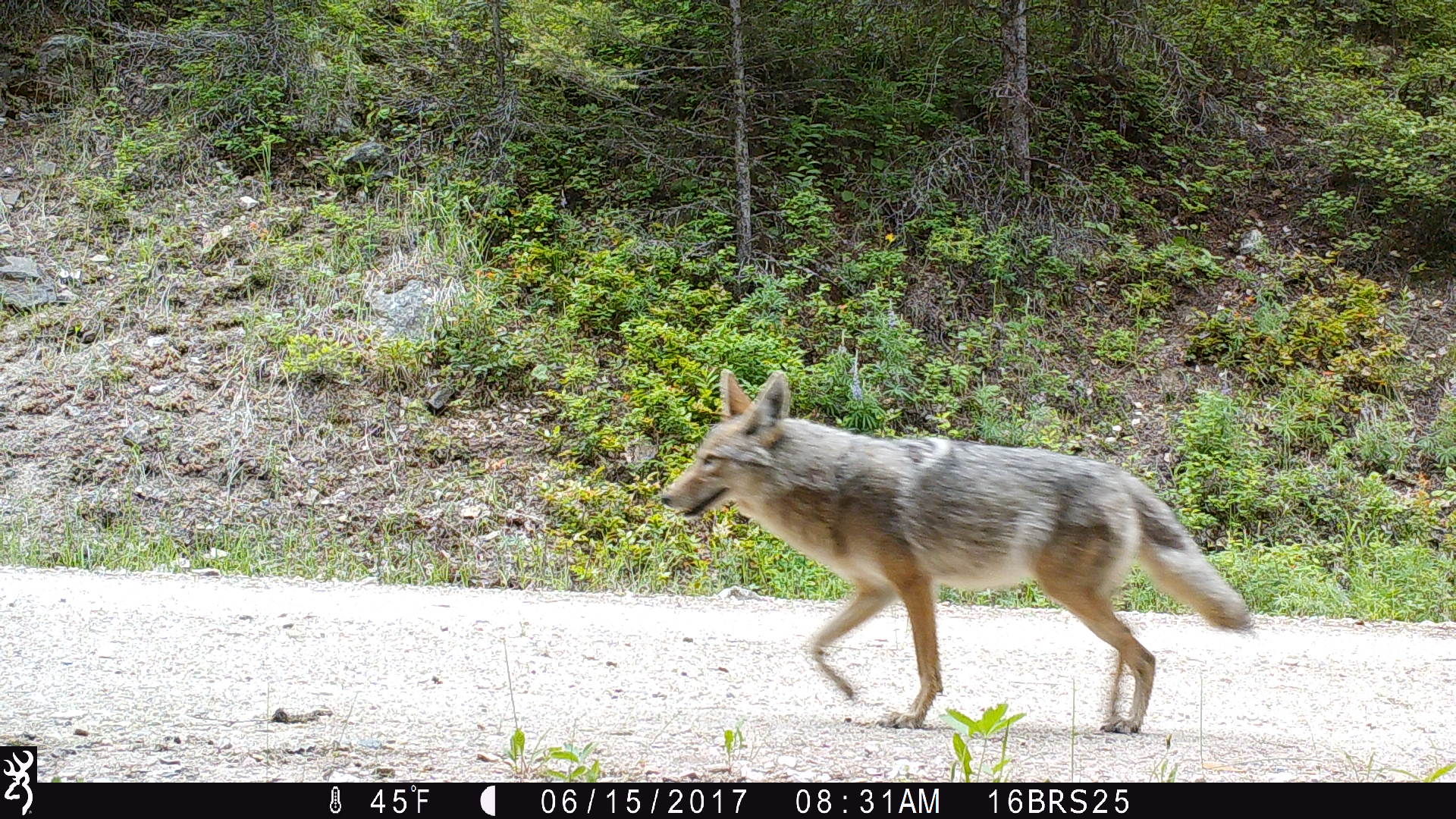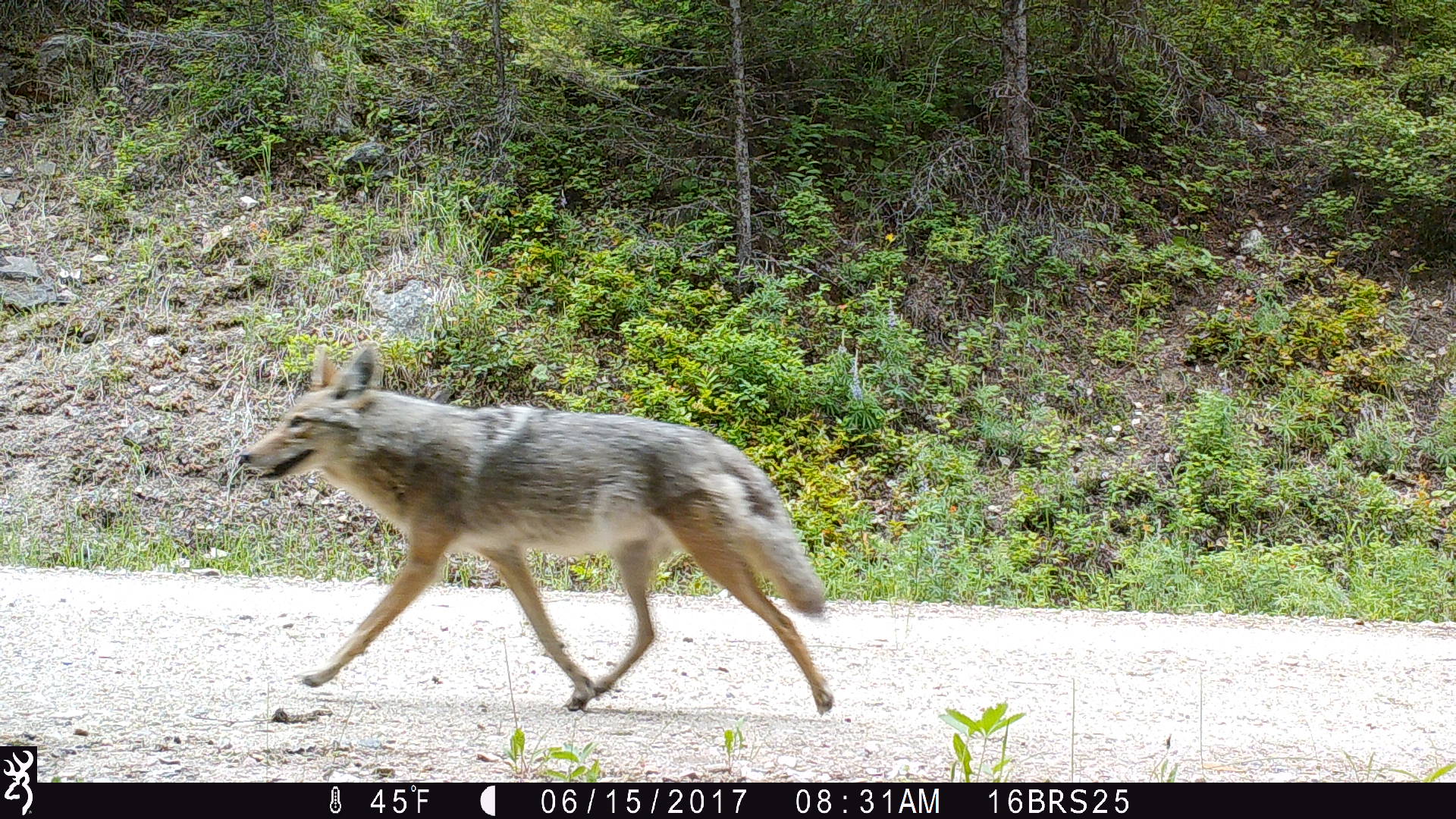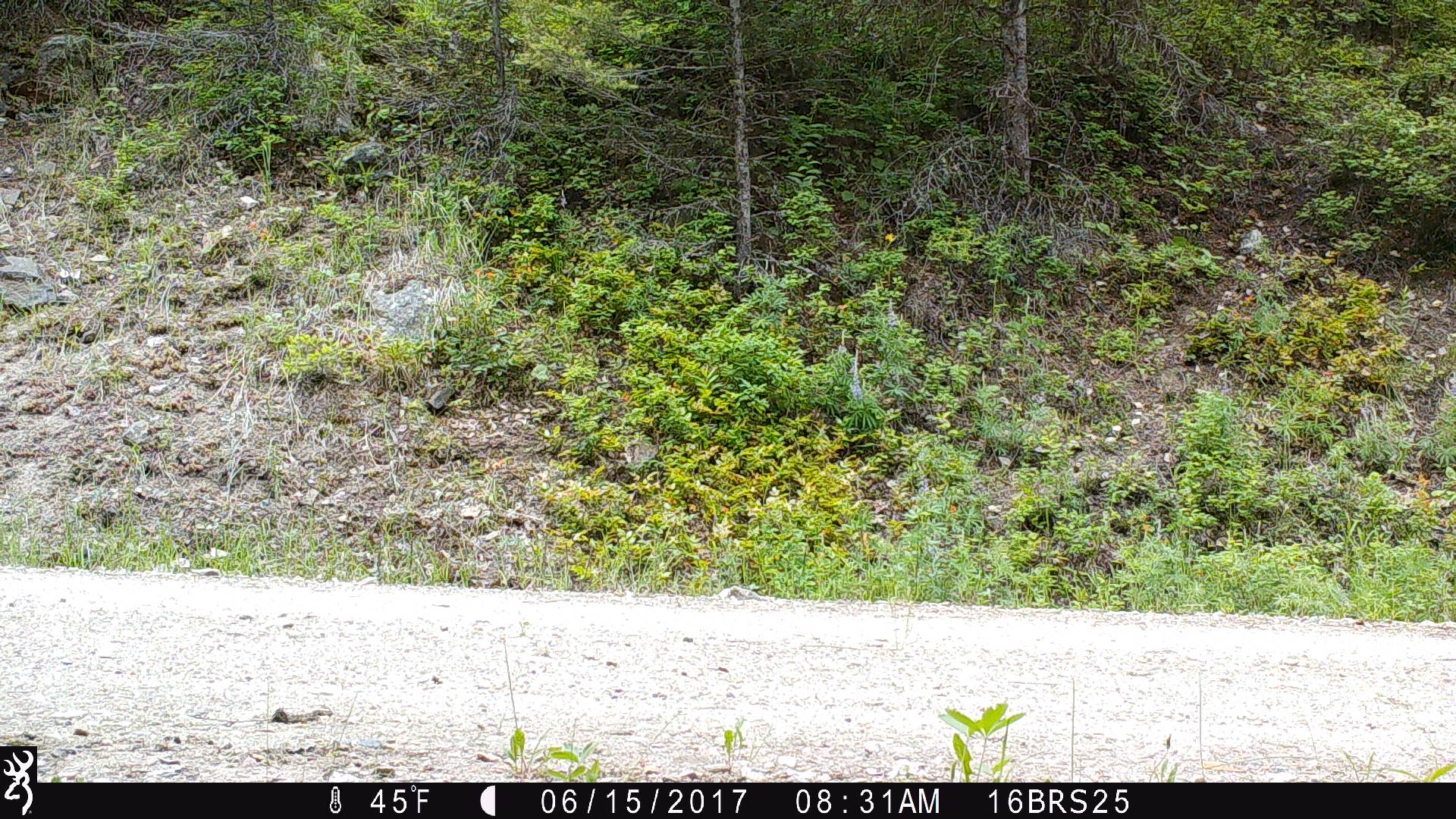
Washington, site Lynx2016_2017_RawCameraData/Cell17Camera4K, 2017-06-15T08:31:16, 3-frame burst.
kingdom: Animalia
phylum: Chordata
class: Mammalia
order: Carnivora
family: Canidae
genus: Canis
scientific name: Canis latrans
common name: coyote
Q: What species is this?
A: Canis latrans (coyote).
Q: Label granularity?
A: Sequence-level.